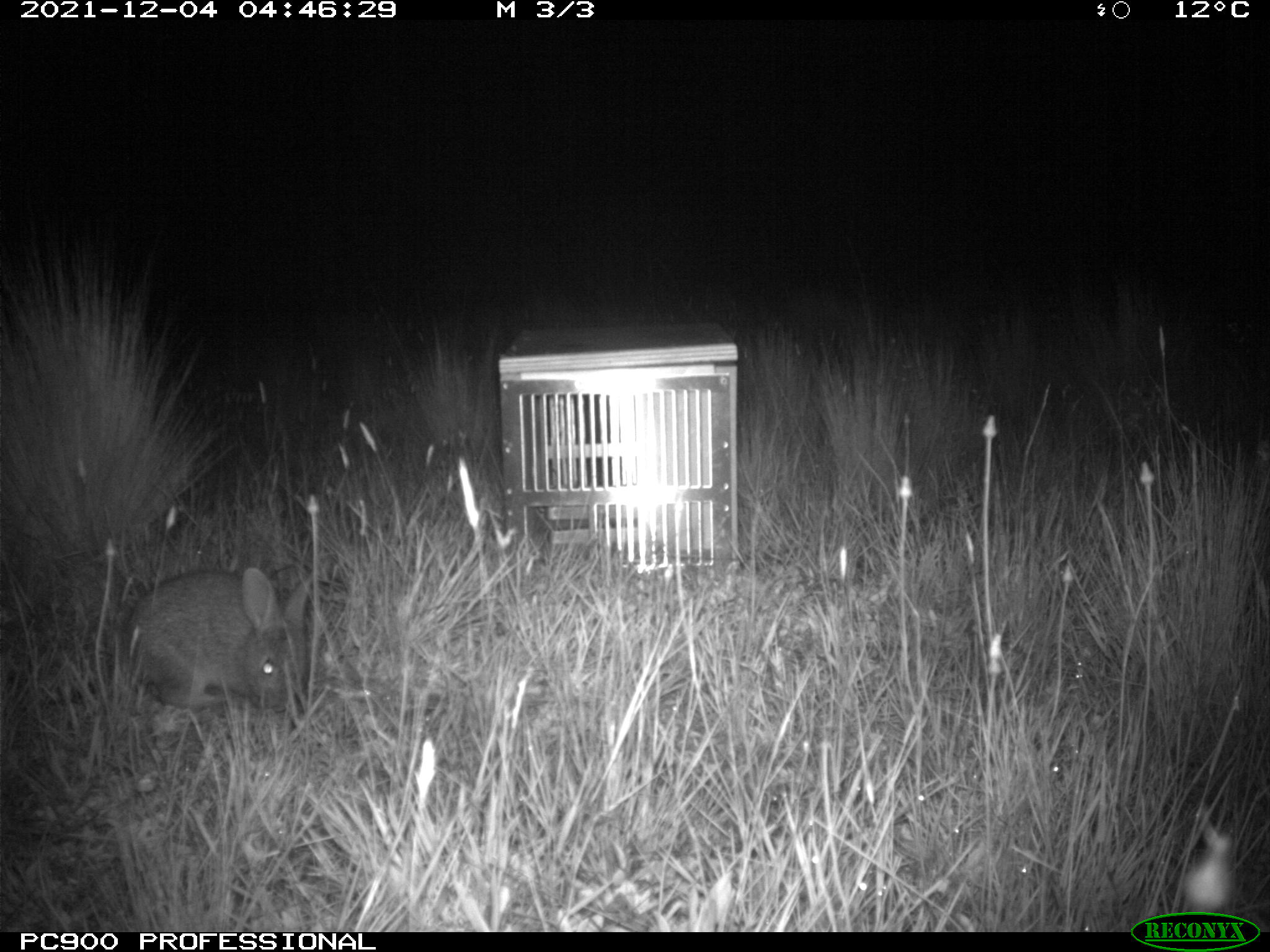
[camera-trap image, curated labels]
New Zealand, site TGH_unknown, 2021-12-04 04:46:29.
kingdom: Animalia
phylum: Chordata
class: Mammalia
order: Lagomorpha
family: Leporidae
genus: Oryctolagus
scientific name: Oryctolagus cuniculus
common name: european rabbit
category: rabbit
Rabbit (european rabbit) (Oryctolagus cuniculus).